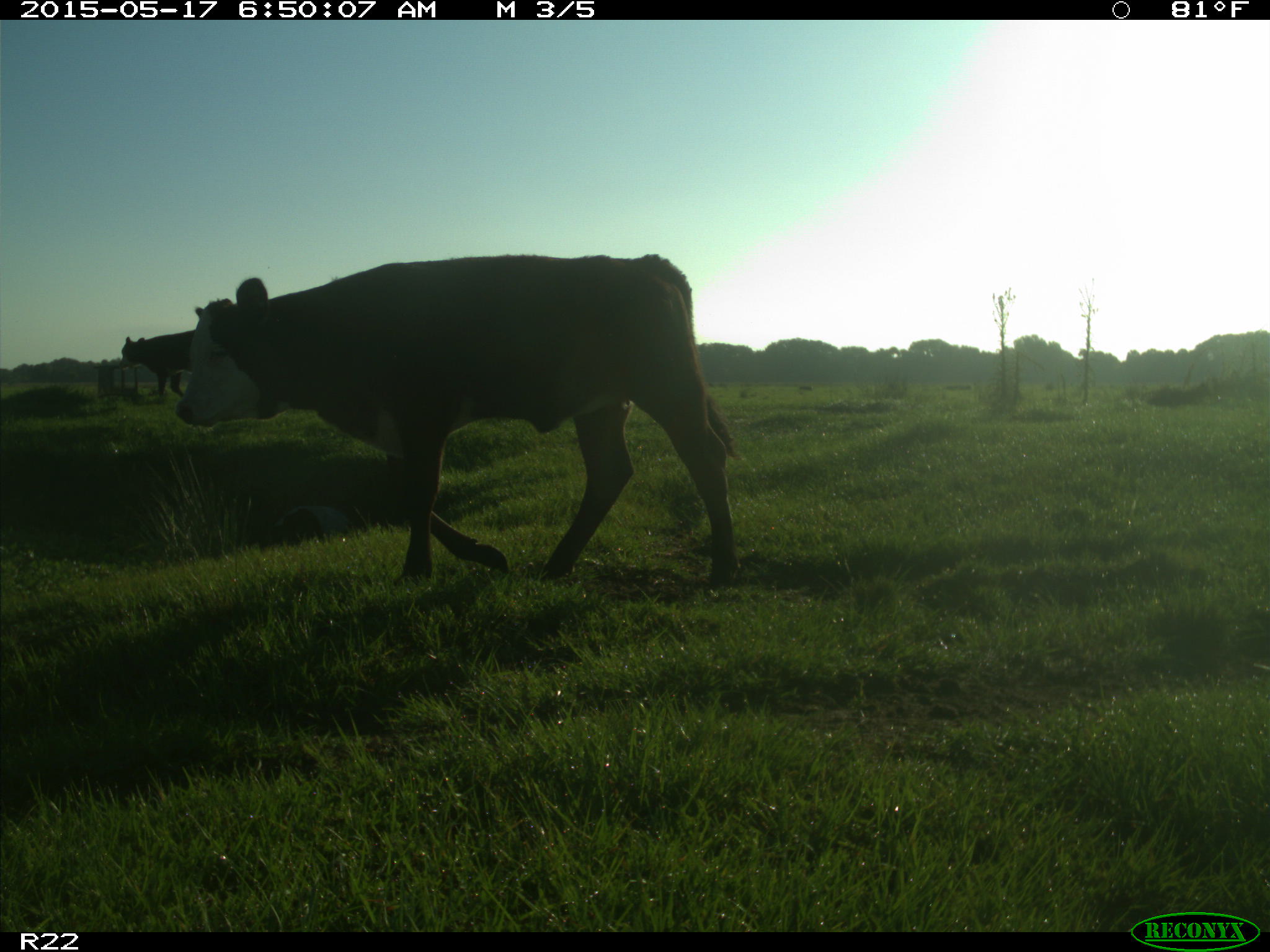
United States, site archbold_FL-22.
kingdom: Animalia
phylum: Chordata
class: Mammalia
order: Artiodactyla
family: Bovidae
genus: Bos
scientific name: Bos taurus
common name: domestic cow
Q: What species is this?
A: Bos taurus (domestic cow).